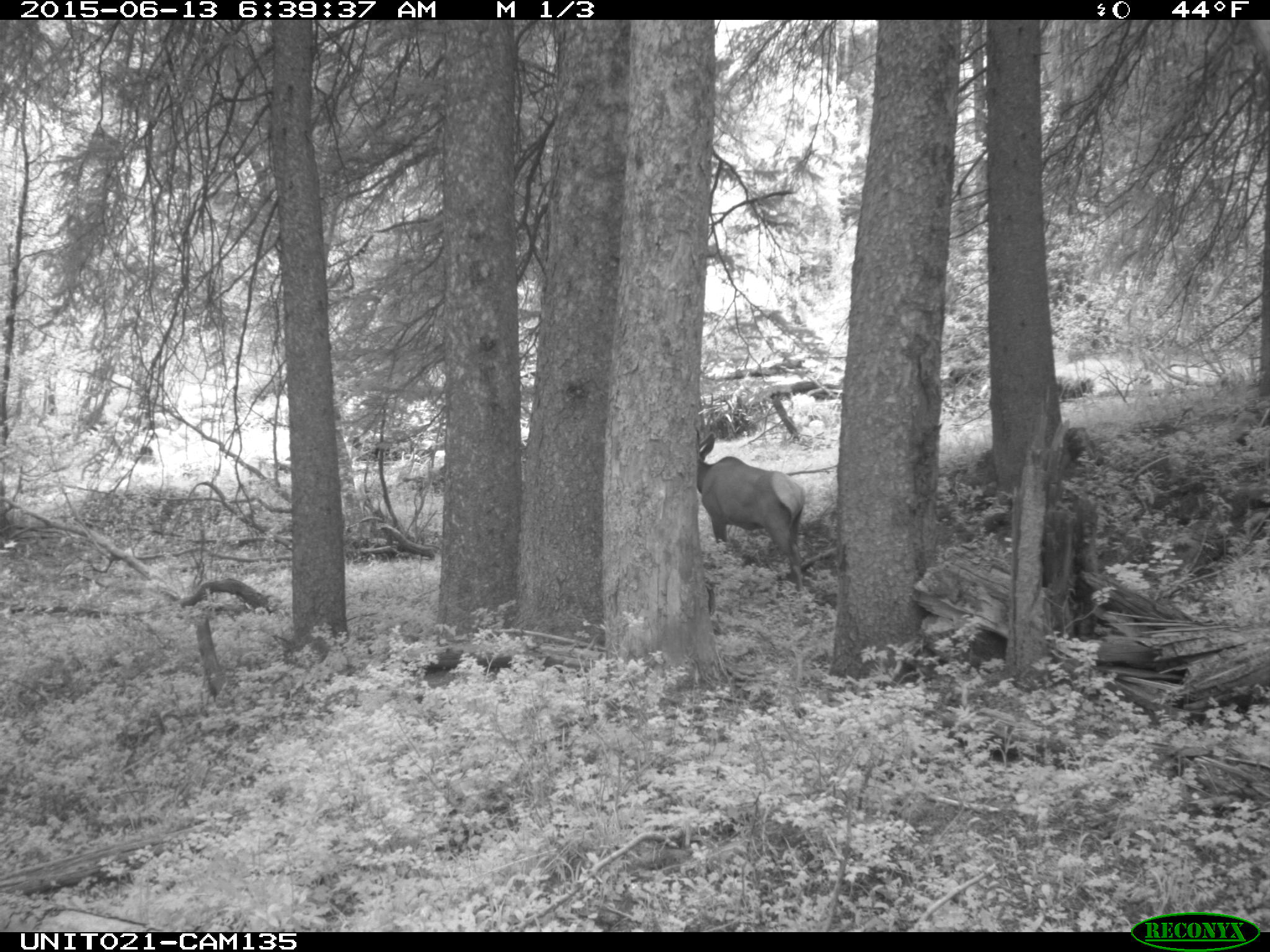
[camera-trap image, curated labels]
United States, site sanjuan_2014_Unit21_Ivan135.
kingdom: Animalia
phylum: Chordata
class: Mammalia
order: Artiodactyla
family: Cervidae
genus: Cervus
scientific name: Cervus elaphus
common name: red deer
Cervus elaphus (red deer).